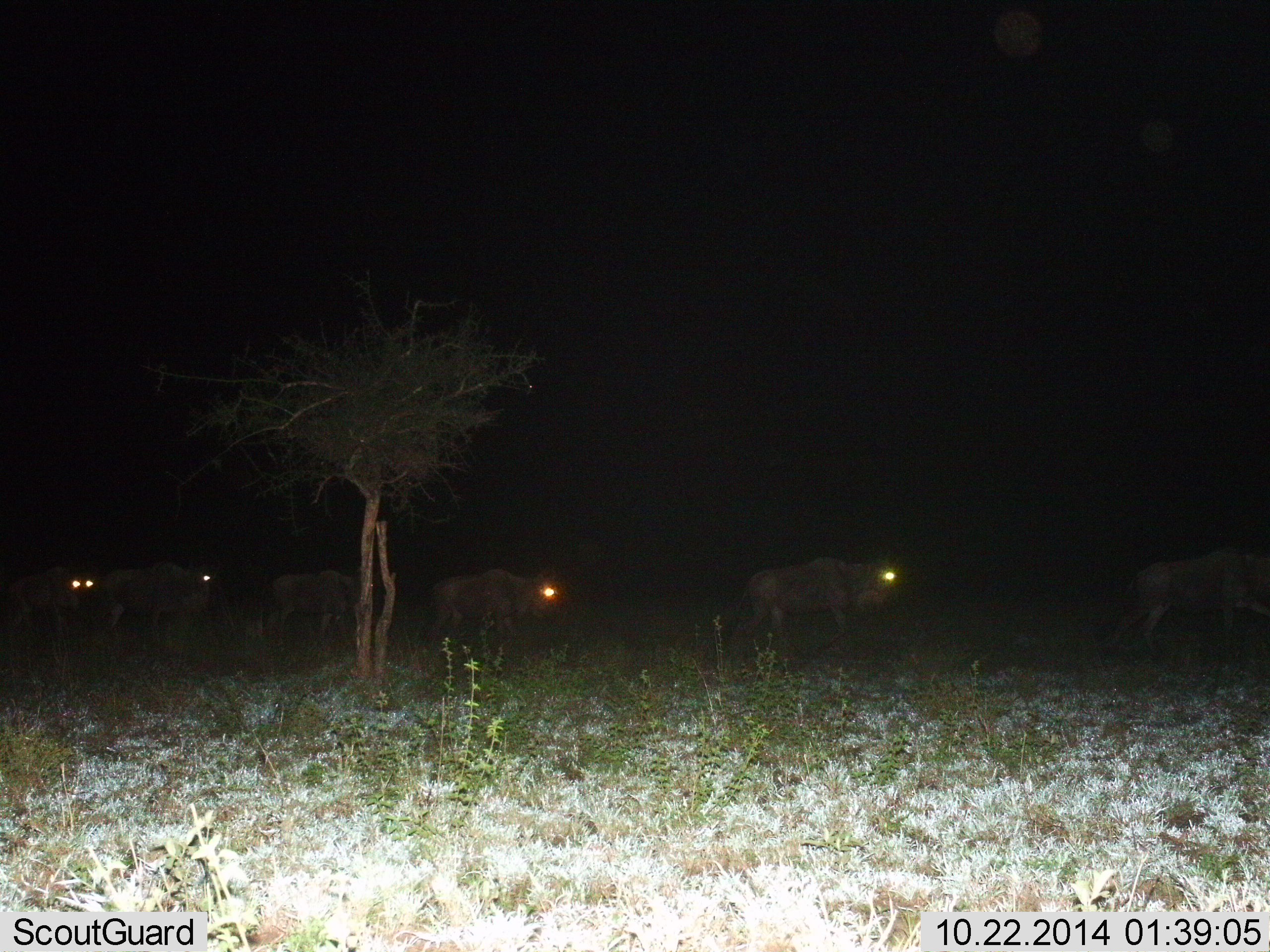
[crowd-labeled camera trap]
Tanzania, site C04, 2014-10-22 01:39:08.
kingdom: Animalia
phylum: Chordata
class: Mammalia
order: Artiodactyla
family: Bovidae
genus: Connochaetes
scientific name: Connochaetes taurinus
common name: blue wildebeest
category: wildebeest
Wildebeest (blue wildebeest) (Connochaetes taurinus), count 6. Behavior (volunteer vote fractions): standing 10%, resting 0%, moving 90%, interacting 0%. Young present (vote fraction): 0%. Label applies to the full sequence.